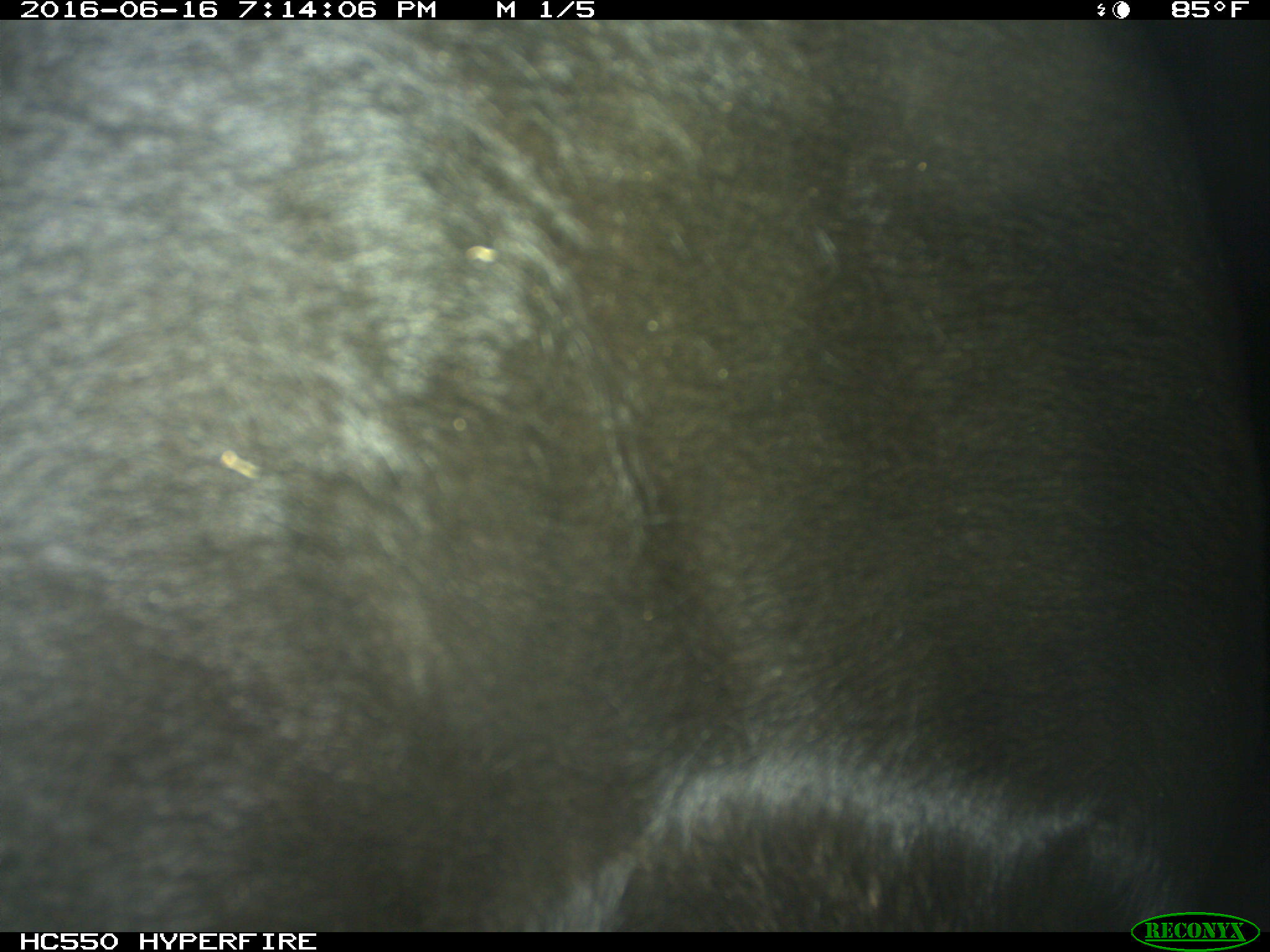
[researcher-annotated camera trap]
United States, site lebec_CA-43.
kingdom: Animalia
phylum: Chordata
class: Mammalia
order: Artiodactyla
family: Bovidae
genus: Bos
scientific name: Bos taurus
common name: domestic cow